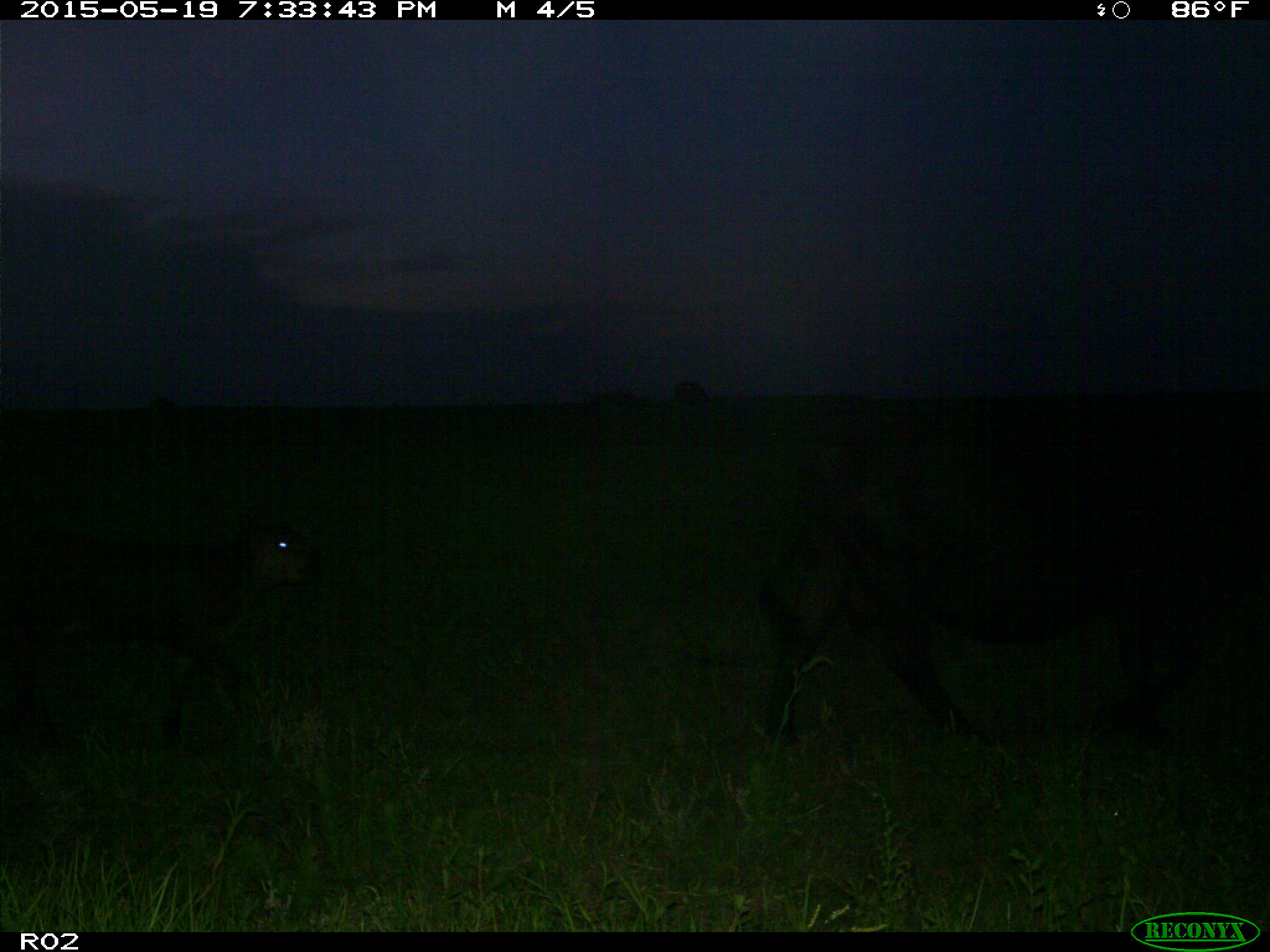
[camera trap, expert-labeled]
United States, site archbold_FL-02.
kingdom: Animalia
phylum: Chordata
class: Mammalia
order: Artiodactyla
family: Bovidae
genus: Bos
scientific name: Bos taurus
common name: domestic cow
Bos taurus (domestic cow).